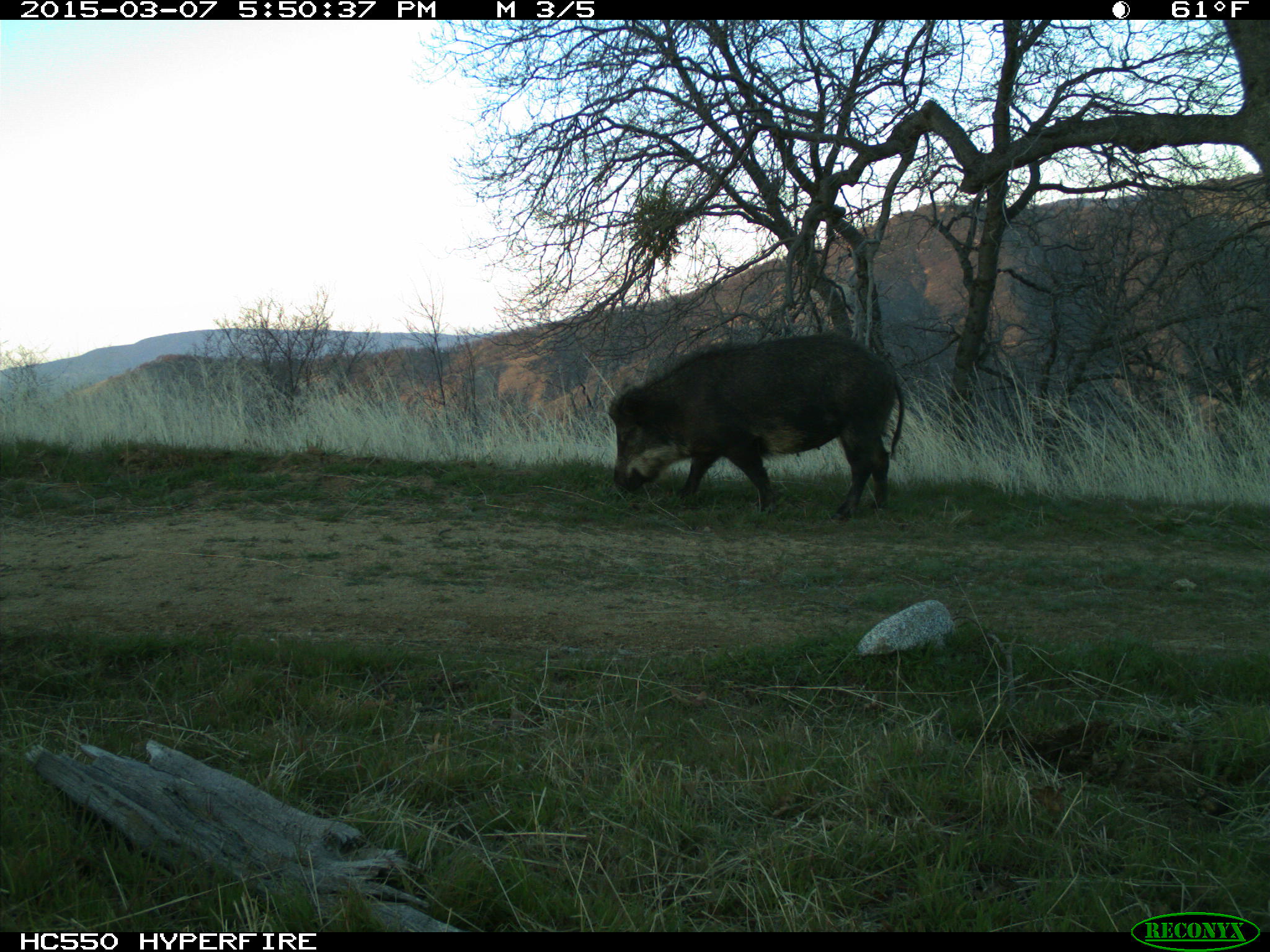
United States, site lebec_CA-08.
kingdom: Animalia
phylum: Chordata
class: Mammalia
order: Artiodactyla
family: Suidae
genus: Sus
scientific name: Sus scrofa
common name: wild boar